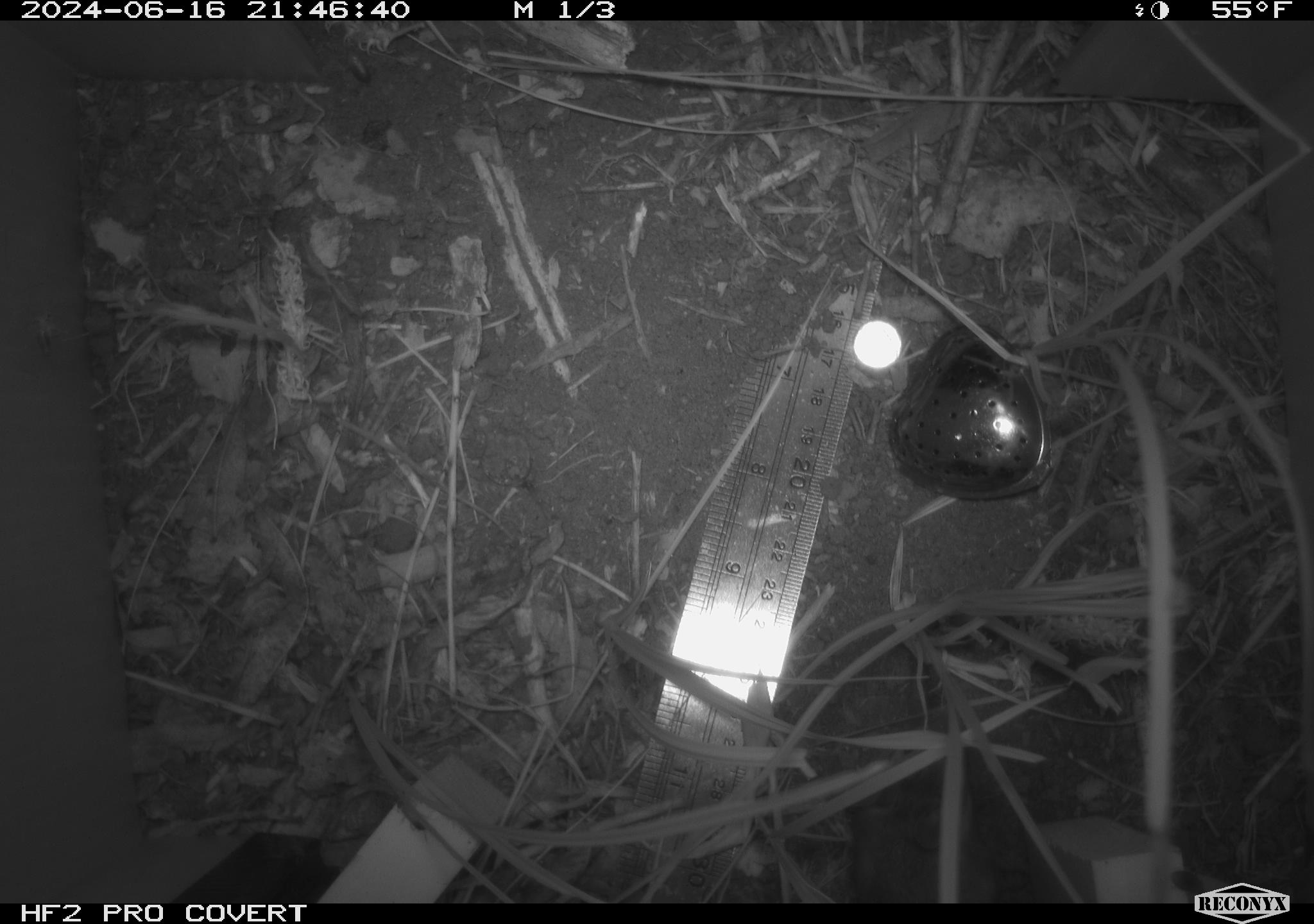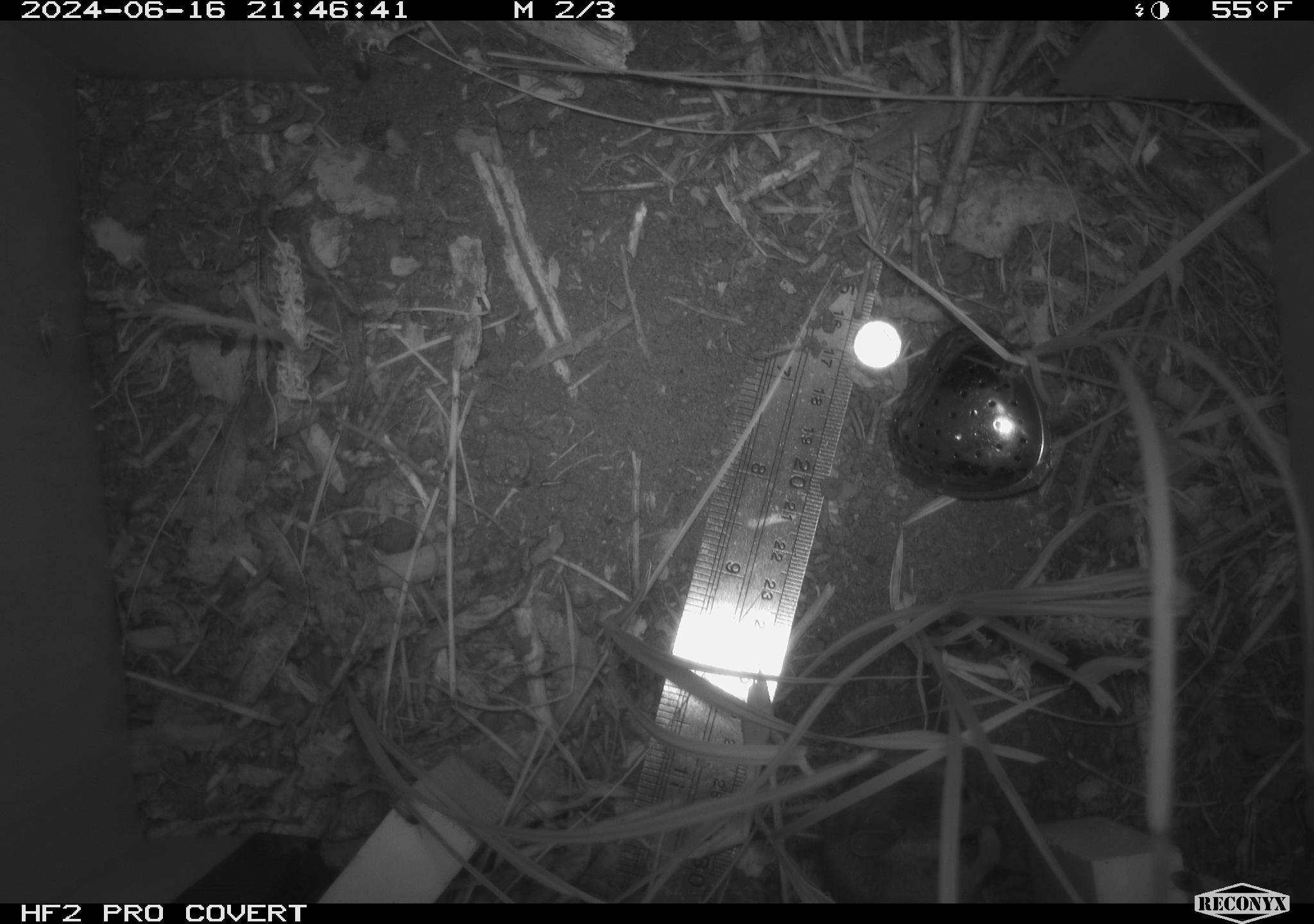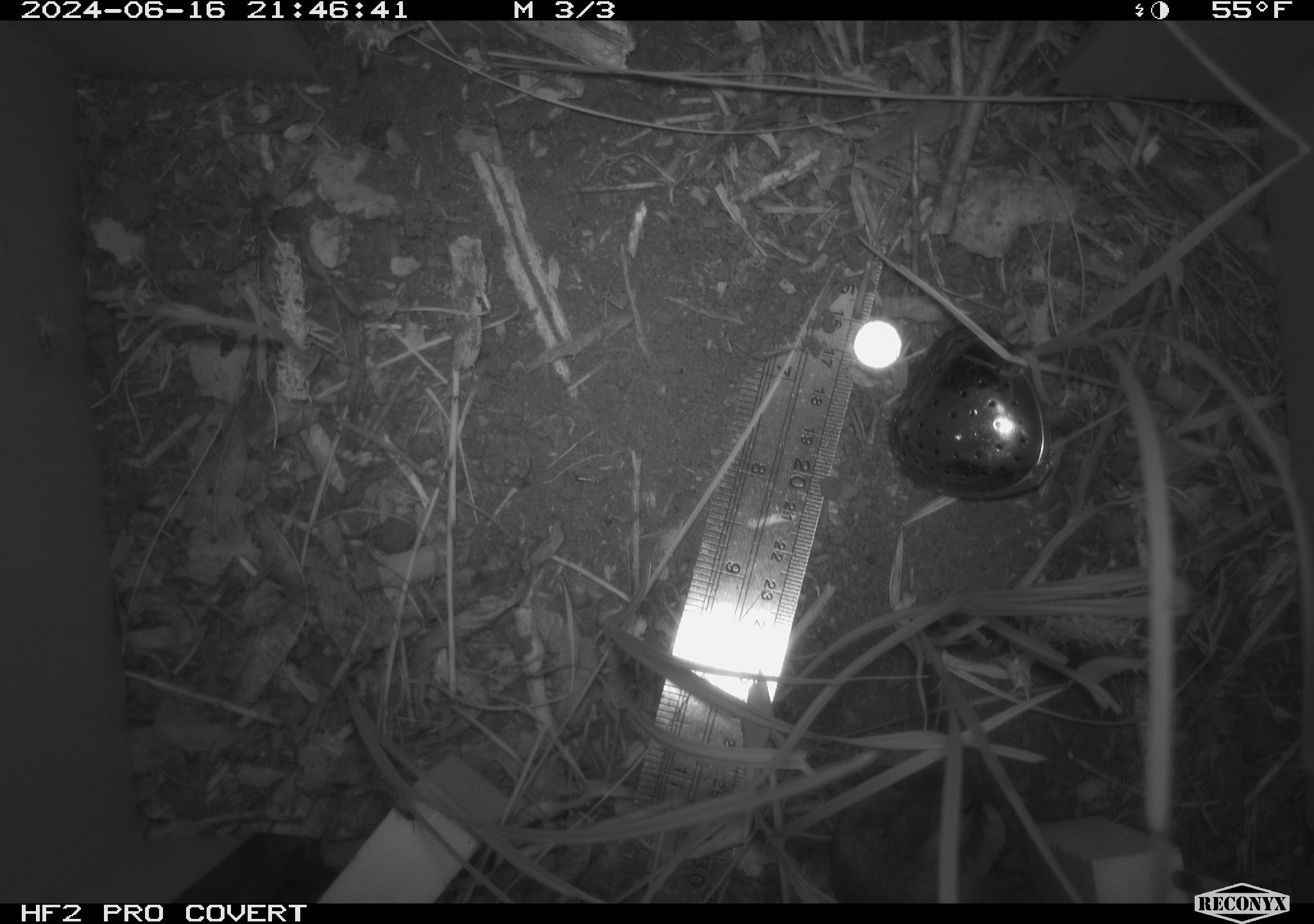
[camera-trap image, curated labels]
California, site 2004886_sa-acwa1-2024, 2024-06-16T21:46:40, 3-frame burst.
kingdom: Animalia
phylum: Chordata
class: Mammalia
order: Rodentia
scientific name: Rodentia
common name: mouse species